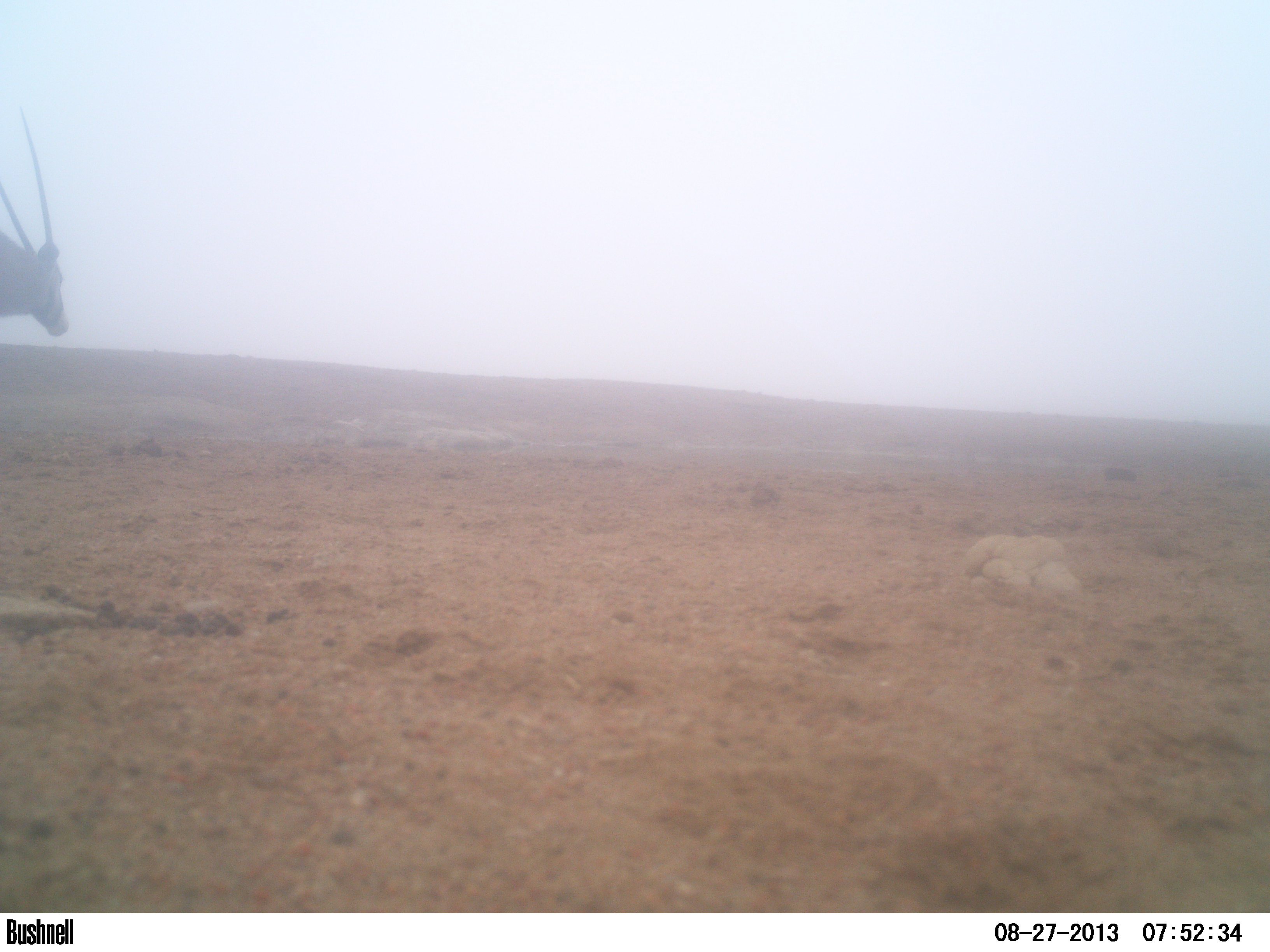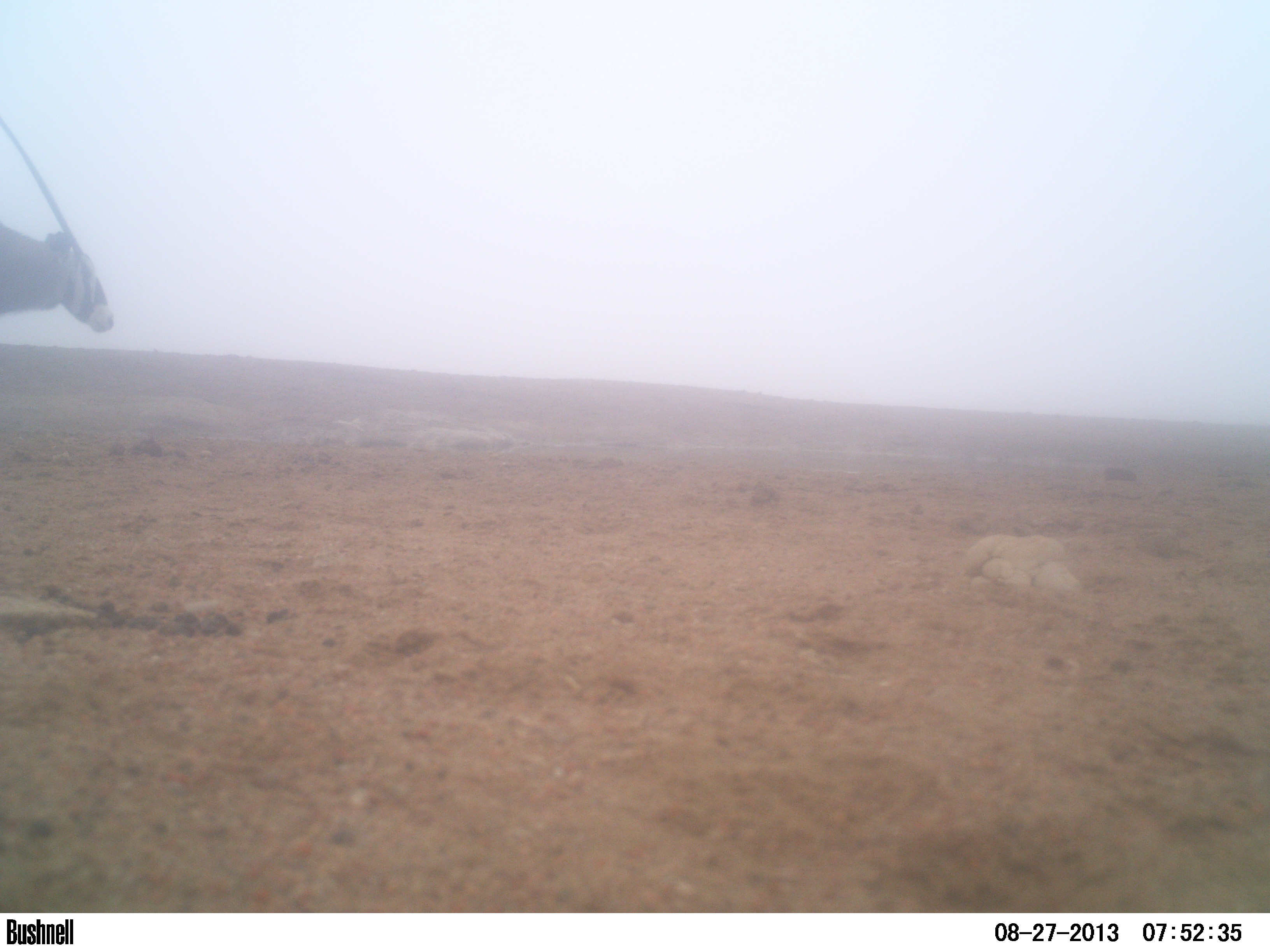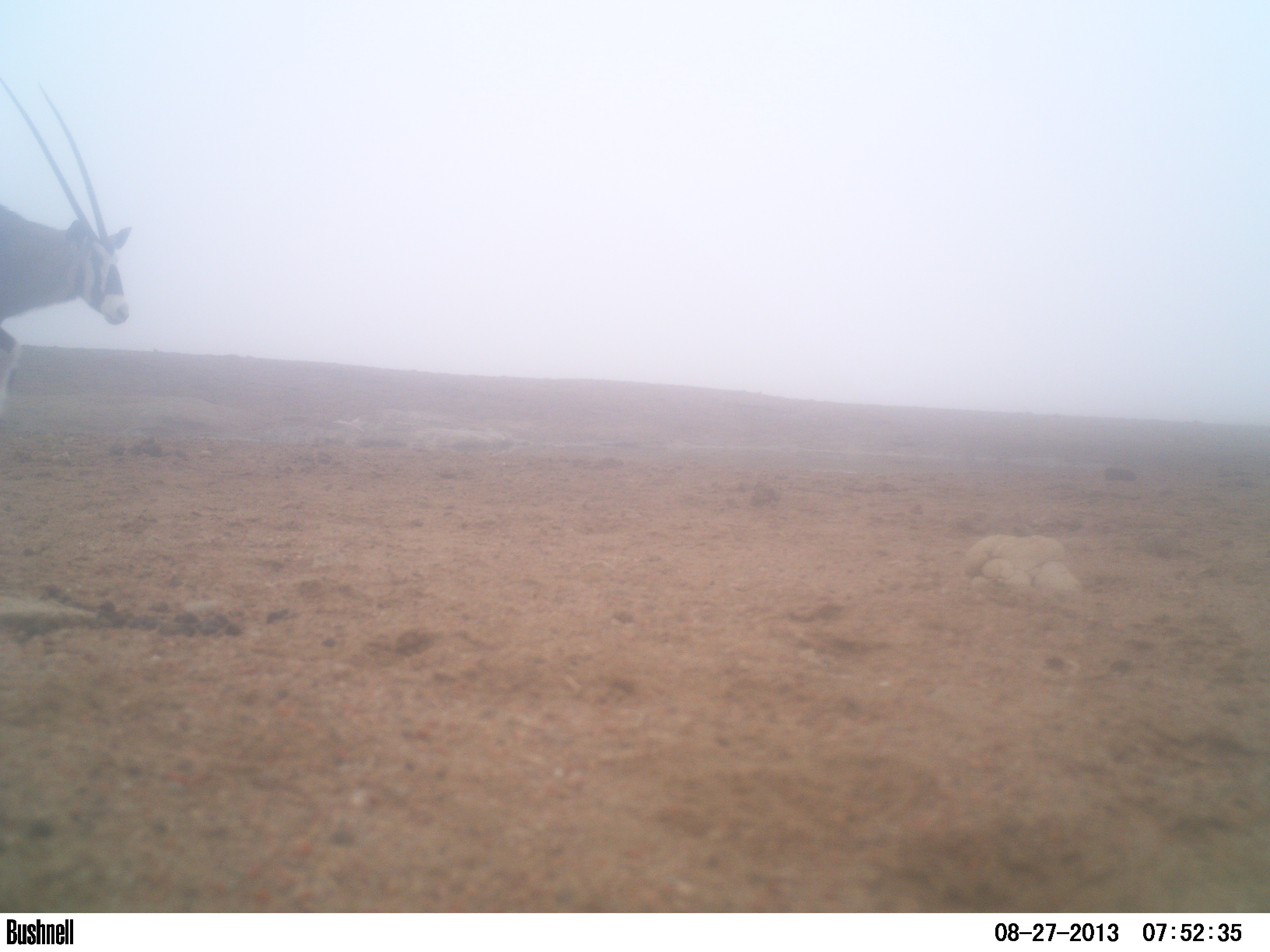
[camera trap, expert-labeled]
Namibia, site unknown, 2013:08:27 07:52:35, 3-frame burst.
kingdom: Animalia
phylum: Chordata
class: Mammalia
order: Artiodactyla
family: Bovidae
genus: Oryx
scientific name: Oryx gazella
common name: gemsbok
Oryx gazella (gemsbok).